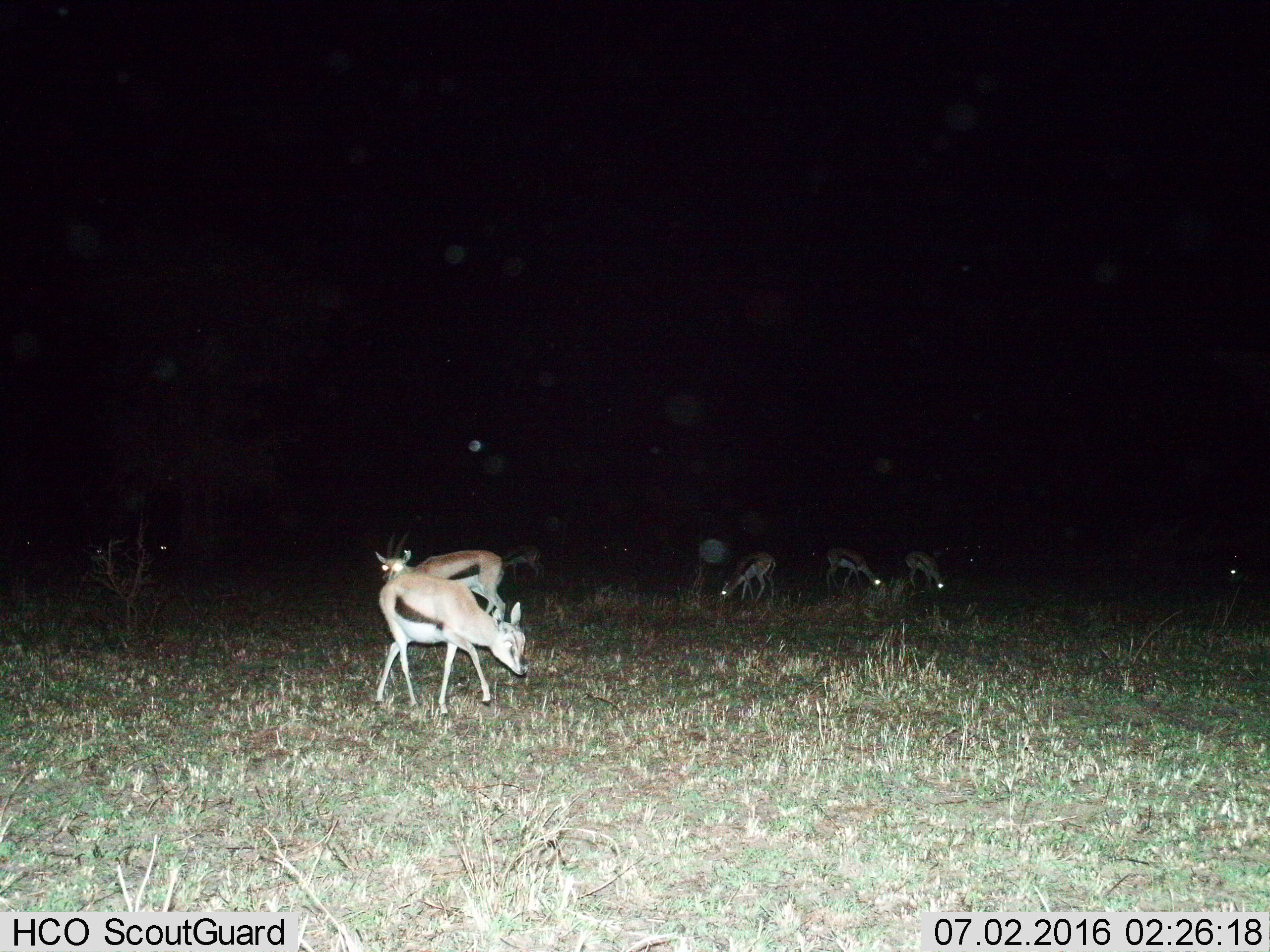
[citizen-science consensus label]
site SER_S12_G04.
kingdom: Animalia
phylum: Chordata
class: Mammalia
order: Artiodactyla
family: Bovidae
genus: Eudorcas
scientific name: Eudorcas thomsonii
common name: thomson's gazelle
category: gazellethomsons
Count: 11-50.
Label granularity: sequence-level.